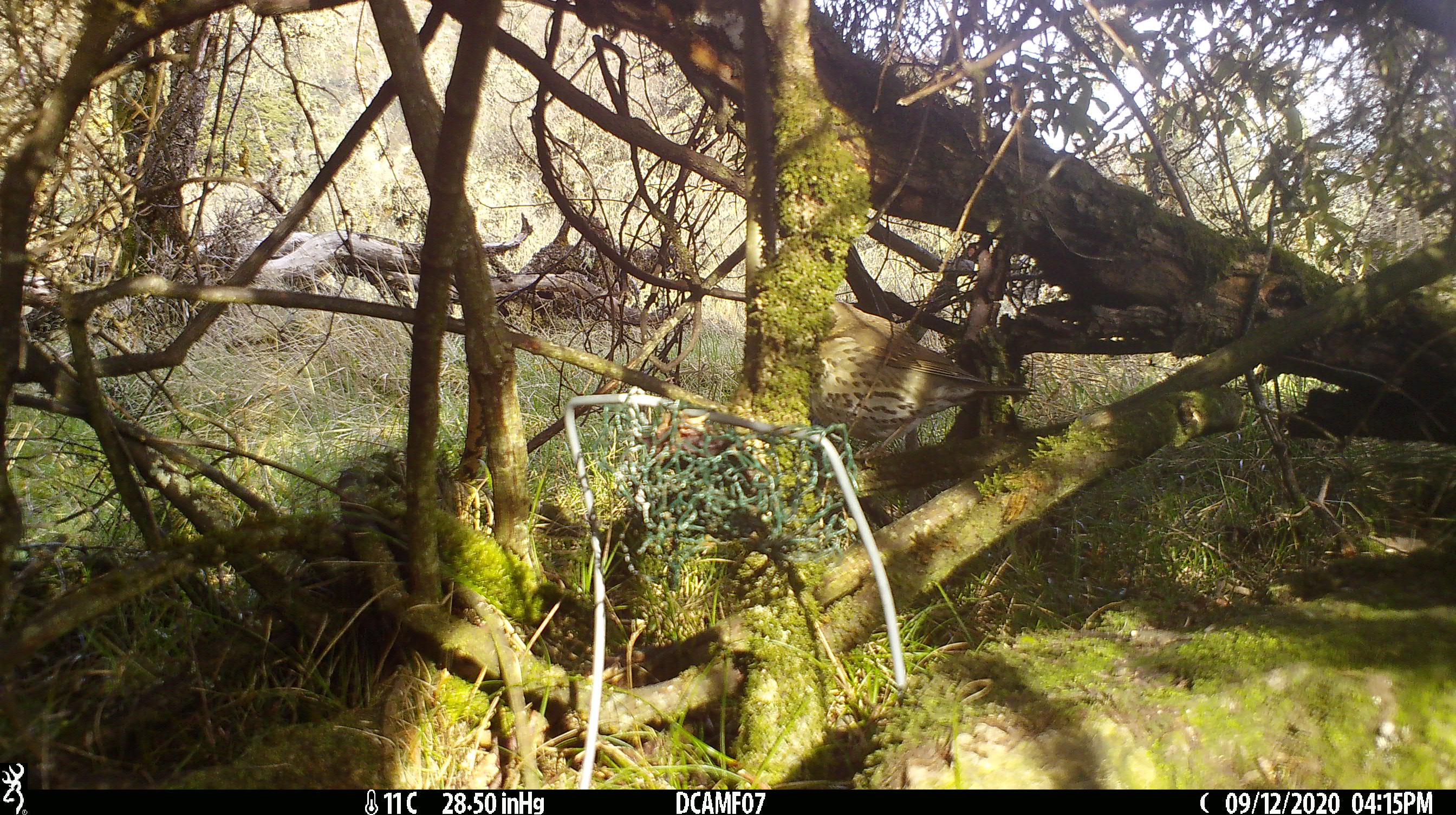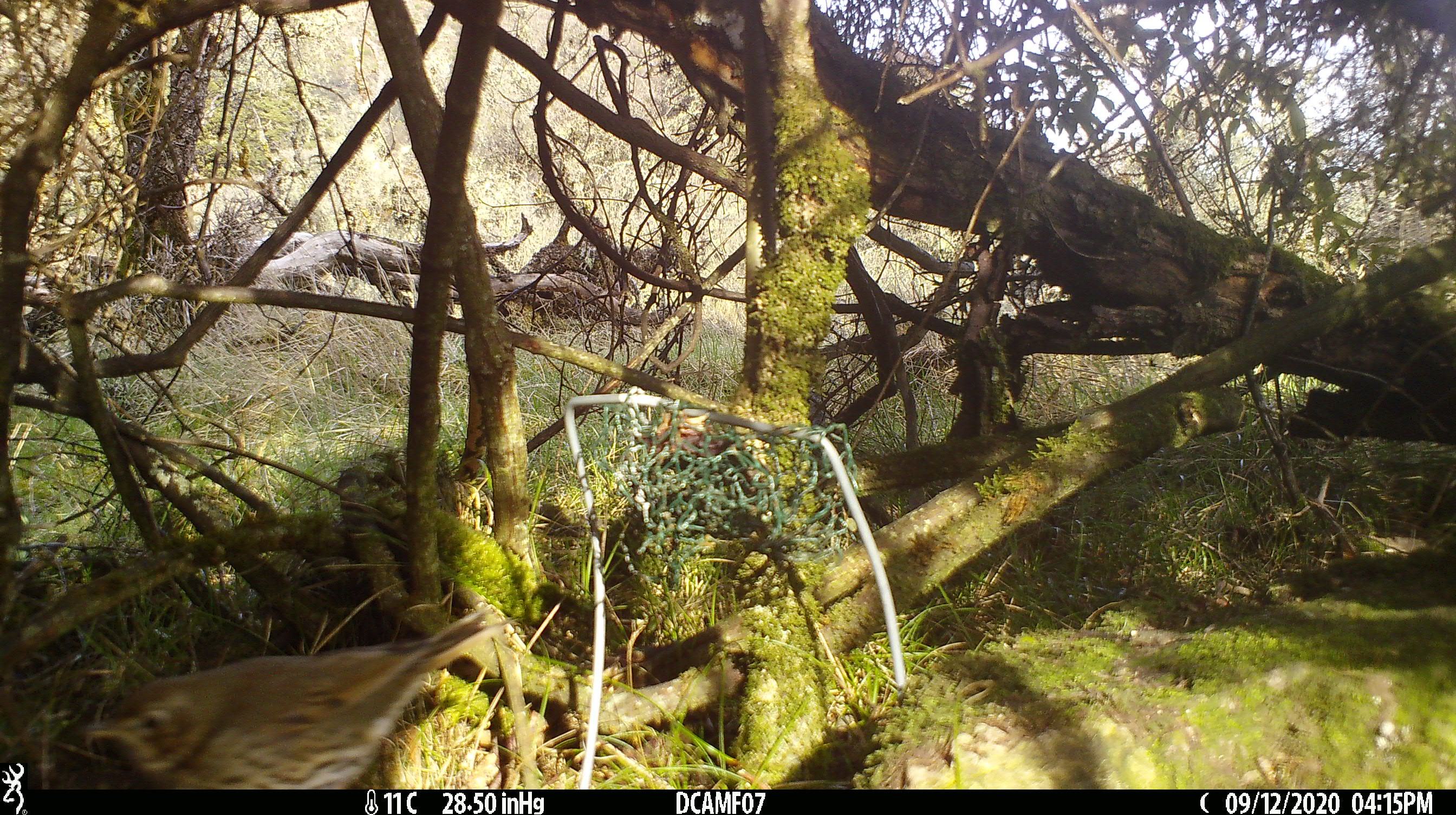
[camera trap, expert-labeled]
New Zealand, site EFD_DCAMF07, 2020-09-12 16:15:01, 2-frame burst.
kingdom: Animalia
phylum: Chordata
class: Aves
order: Passeriformes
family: Turdidae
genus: Turdus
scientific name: Turdus philomelos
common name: song thrush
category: thrush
Thrush (song thrush) (Turdus philomelos).